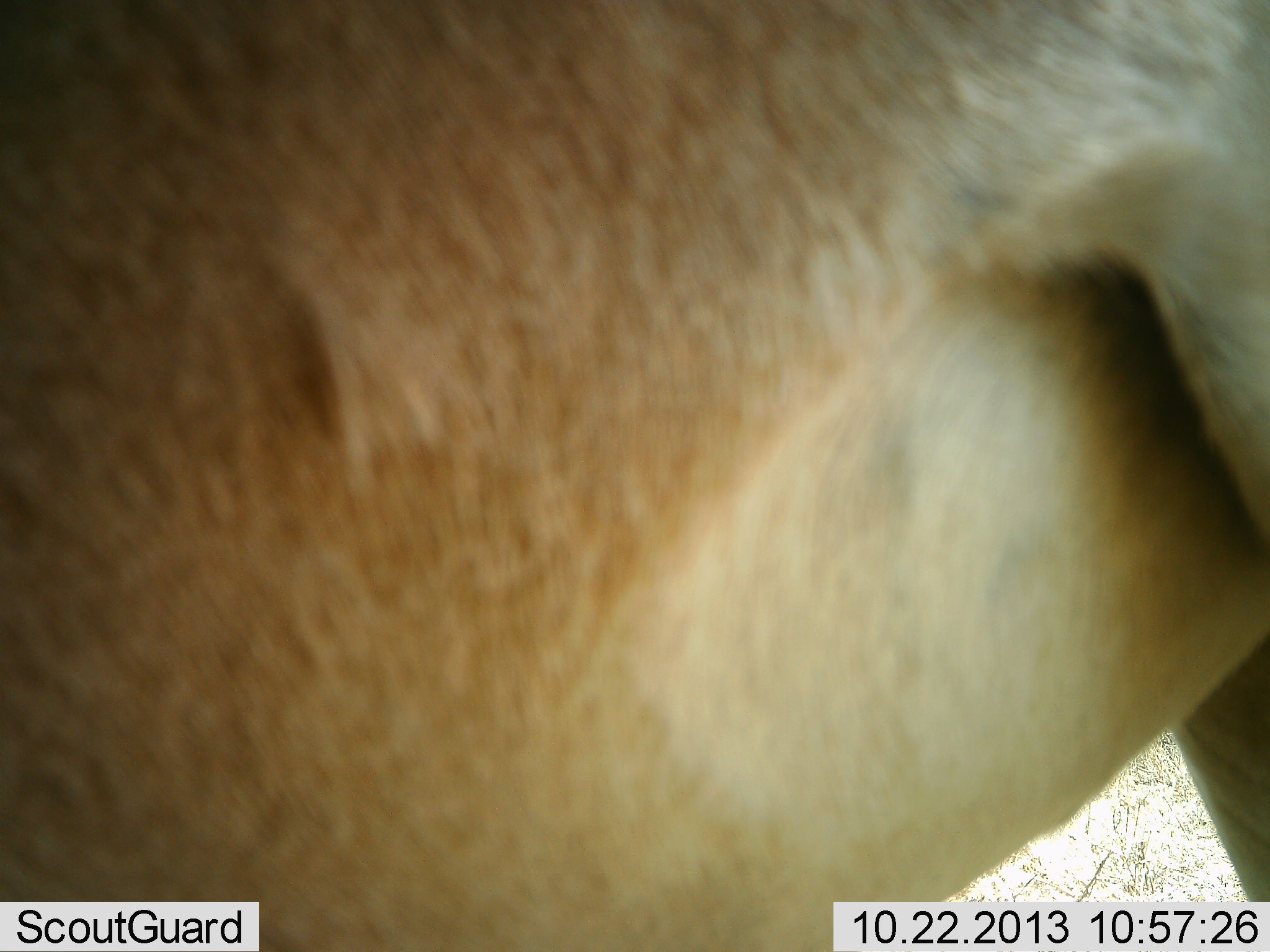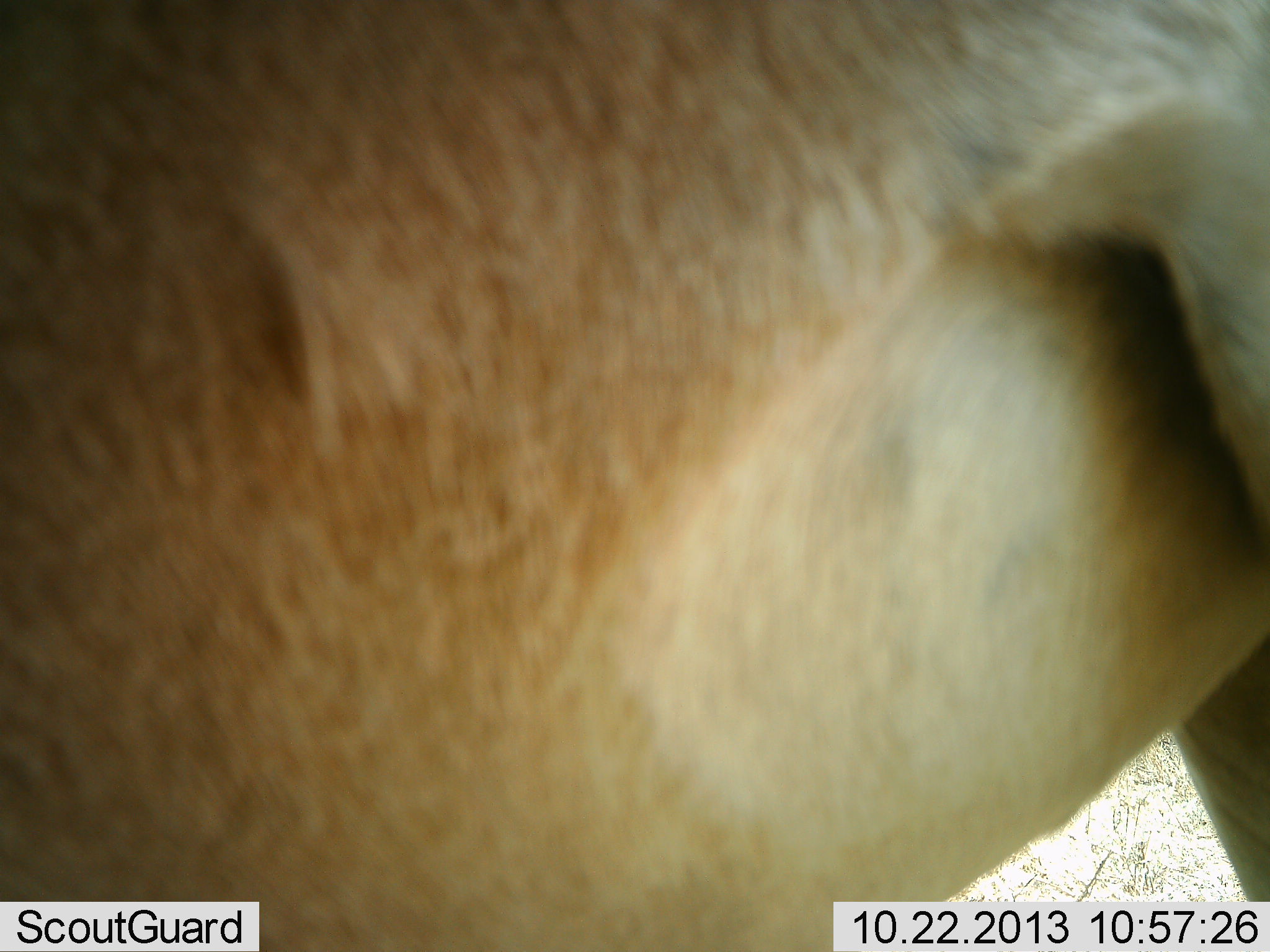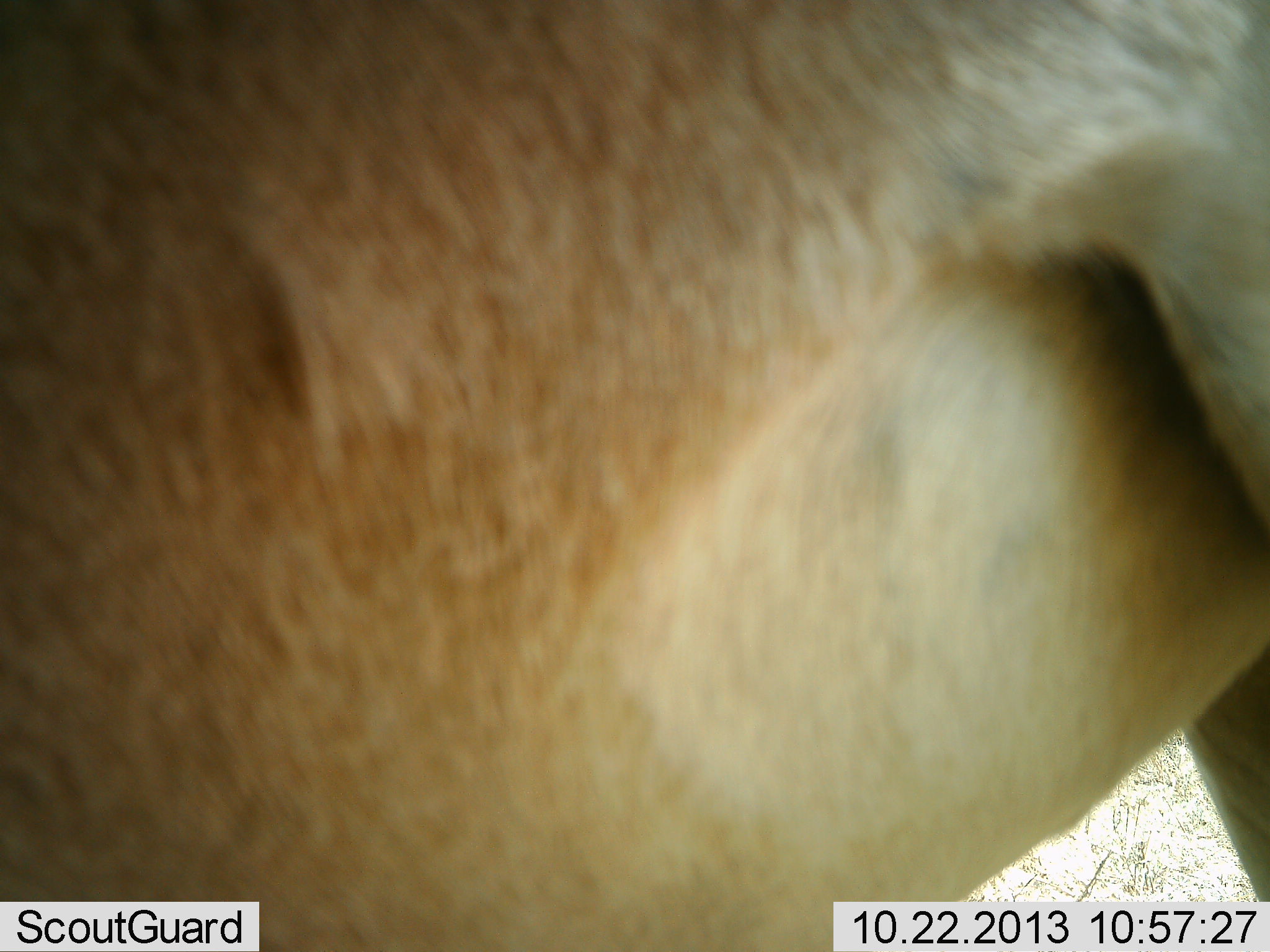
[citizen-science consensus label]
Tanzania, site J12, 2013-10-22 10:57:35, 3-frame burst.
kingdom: Animalia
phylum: Chordata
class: Mammalia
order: Artiodactyla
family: Bovidae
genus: Alcelaphus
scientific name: Alcelaphus buselaphus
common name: hartebeest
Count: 1.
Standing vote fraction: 86%.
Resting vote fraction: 14%.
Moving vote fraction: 0%.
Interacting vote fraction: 0%.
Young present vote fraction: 0%.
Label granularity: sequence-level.